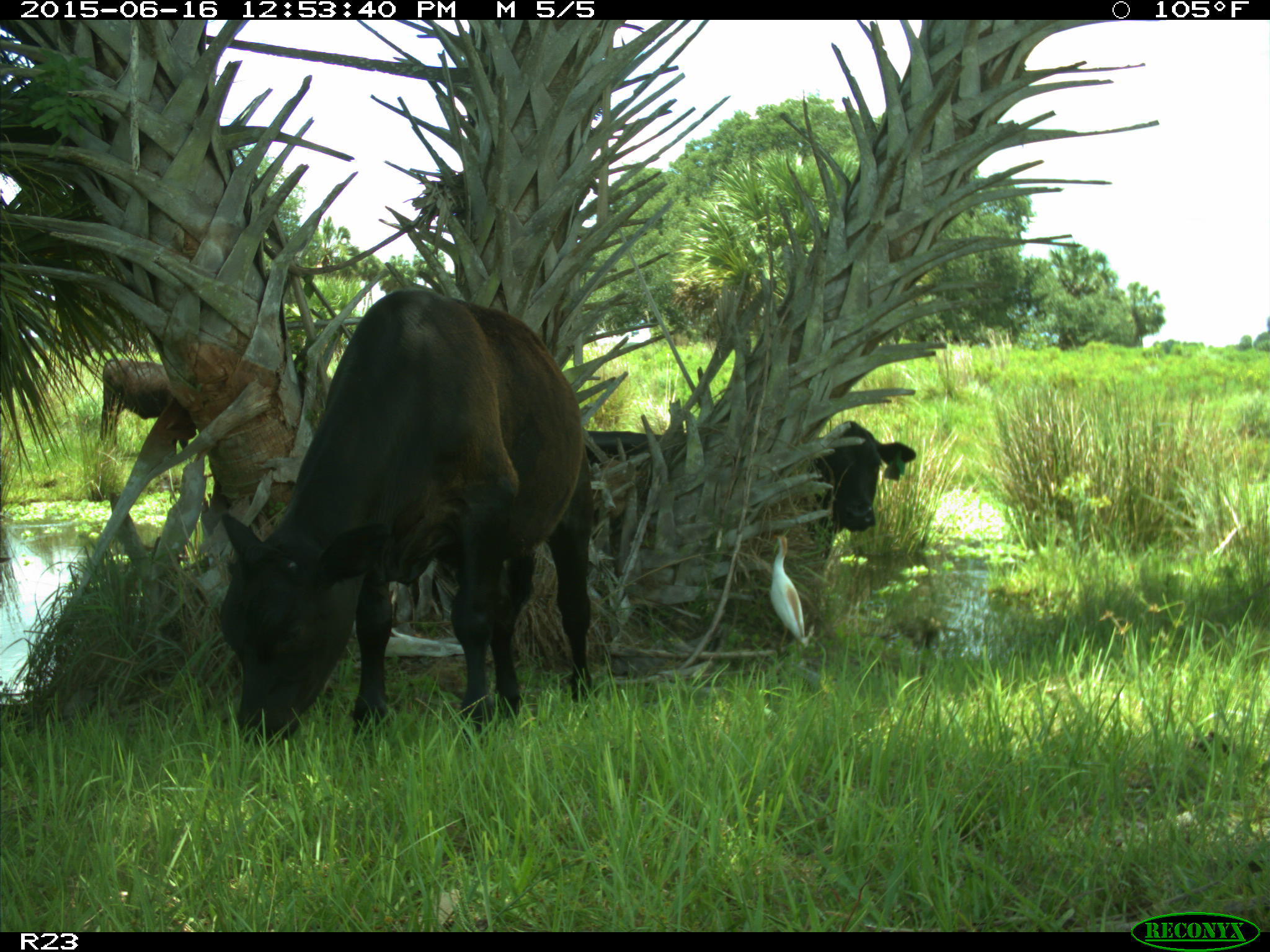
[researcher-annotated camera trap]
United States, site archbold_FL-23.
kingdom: Animalia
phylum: Chordata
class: Mammalia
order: Artiodactyla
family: Bovidae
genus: Bos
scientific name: Bos taurus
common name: domestic cow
Bos taurus (domestic cow).